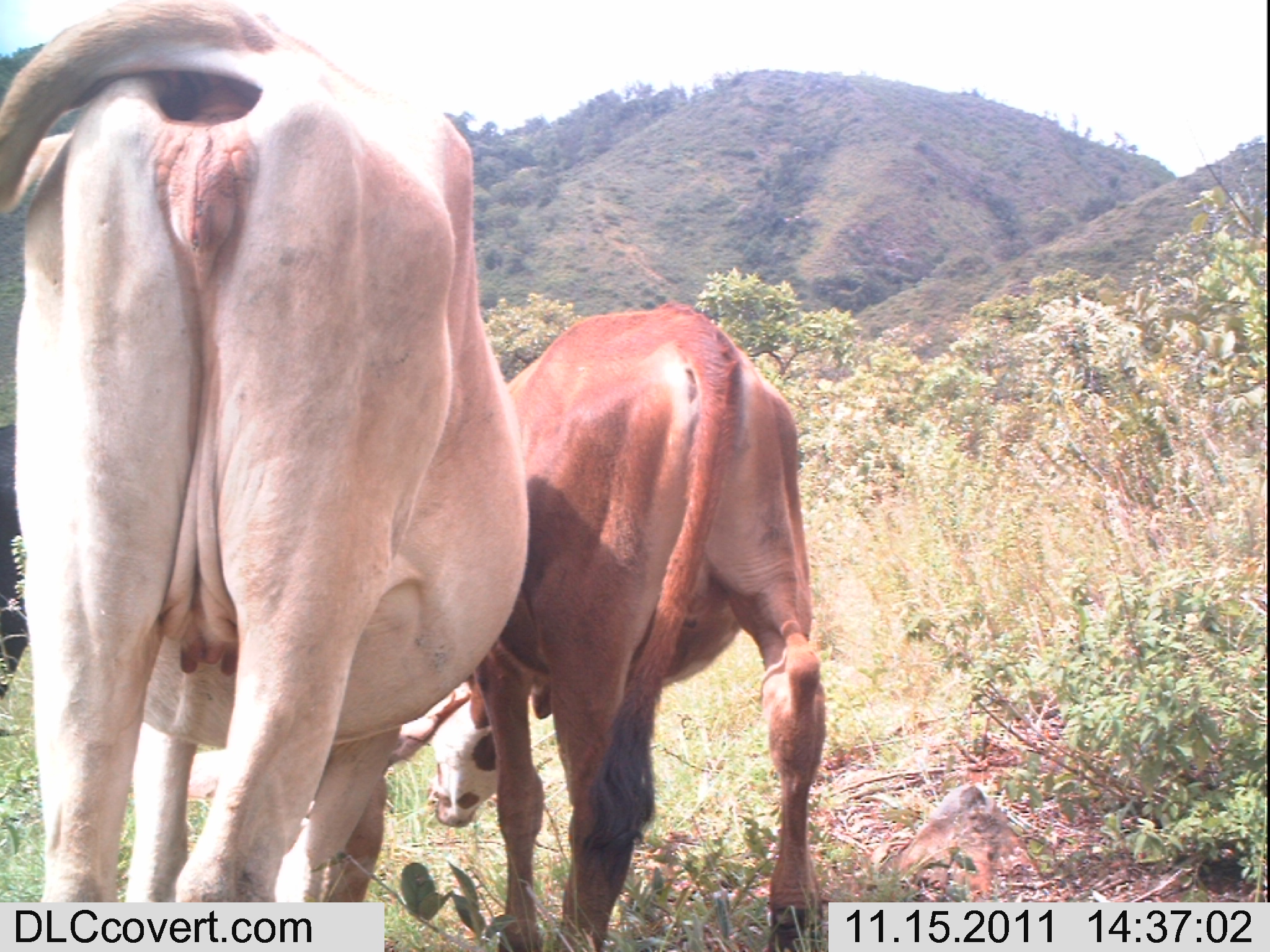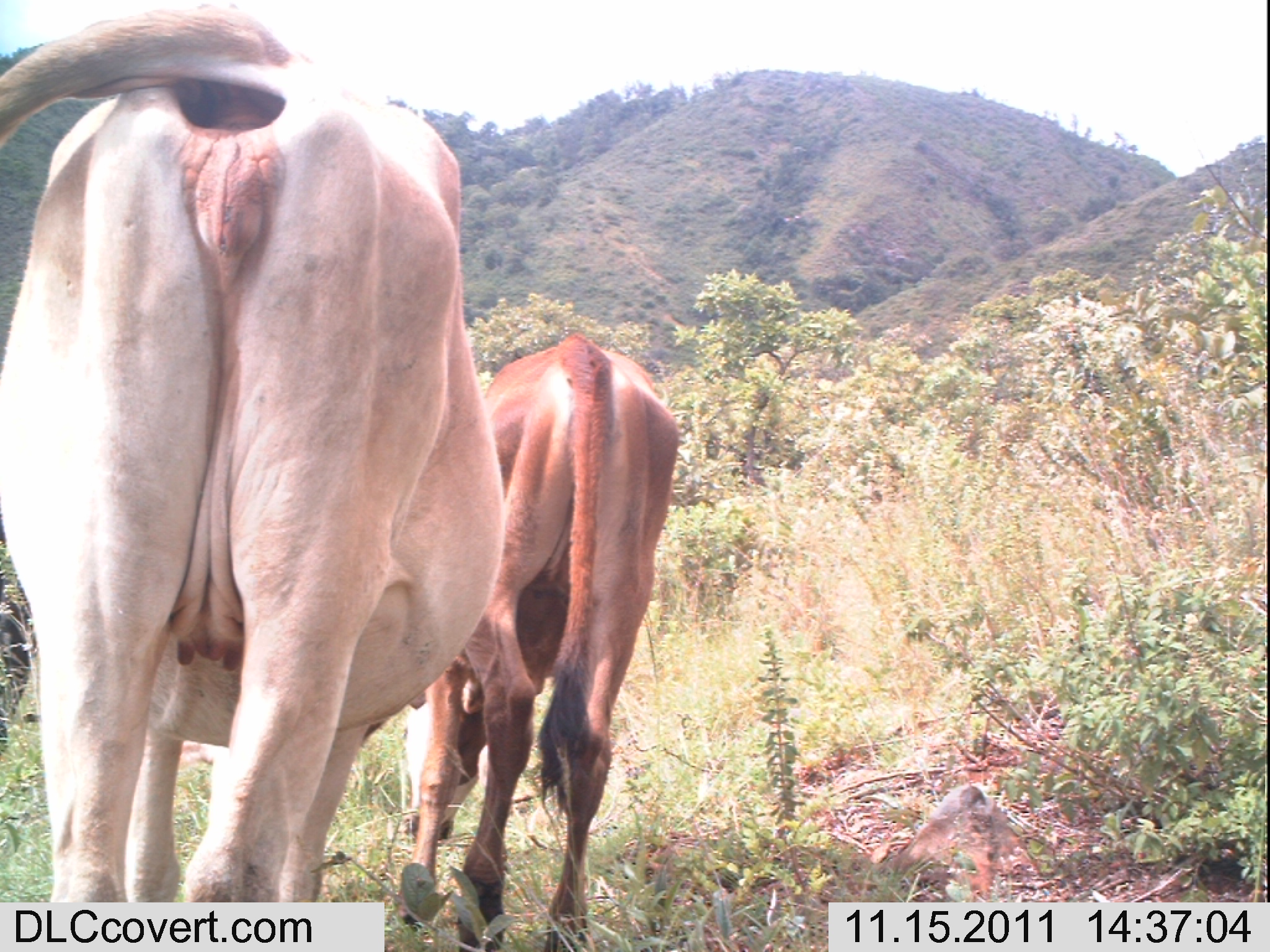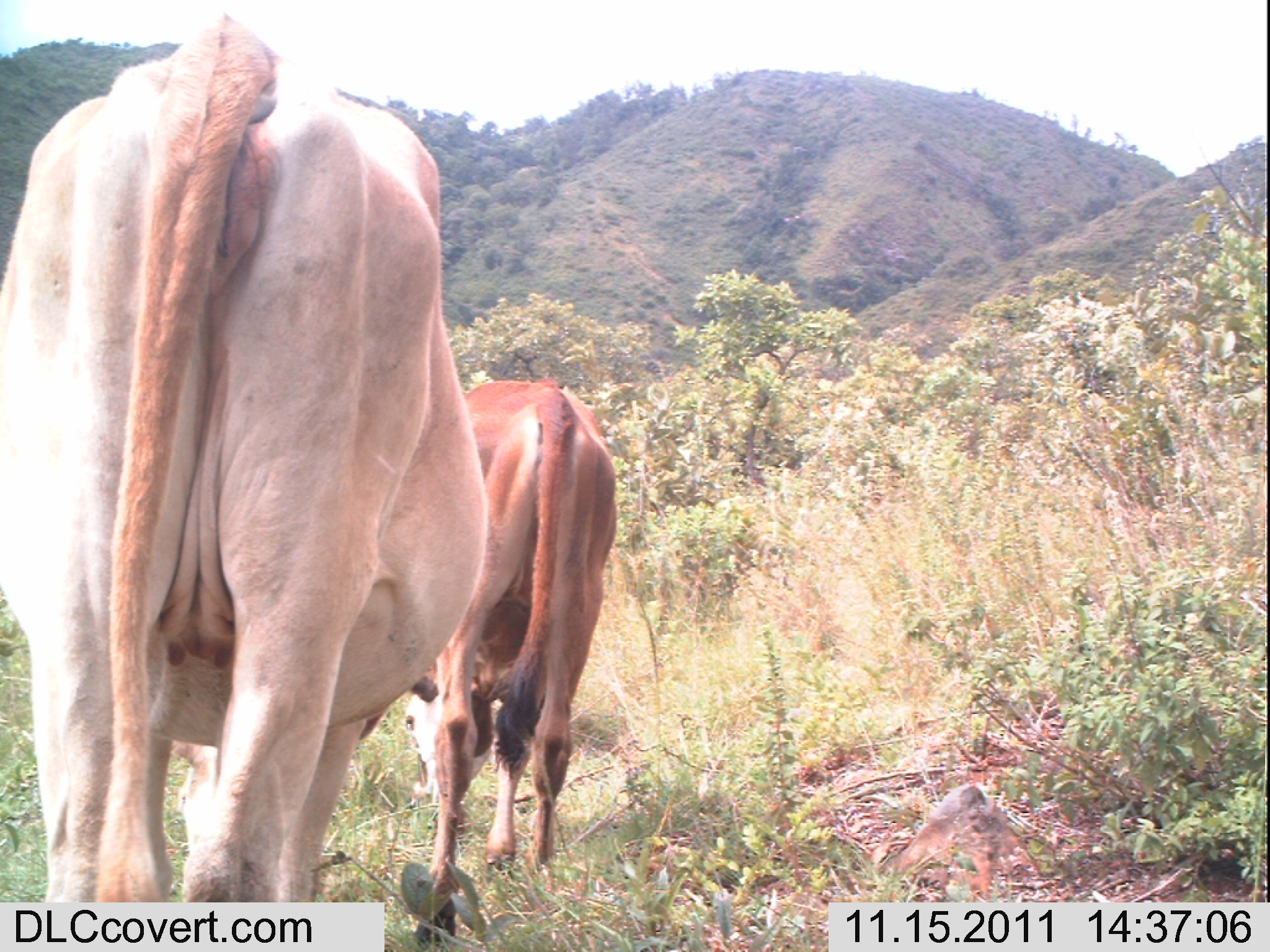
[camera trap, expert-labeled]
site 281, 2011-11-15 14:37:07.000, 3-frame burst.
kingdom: Animalia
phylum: Chordata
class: Mammalia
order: Artiodactyla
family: Bovidae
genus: Bos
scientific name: Bos taurus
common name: domestic cattle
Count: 3.